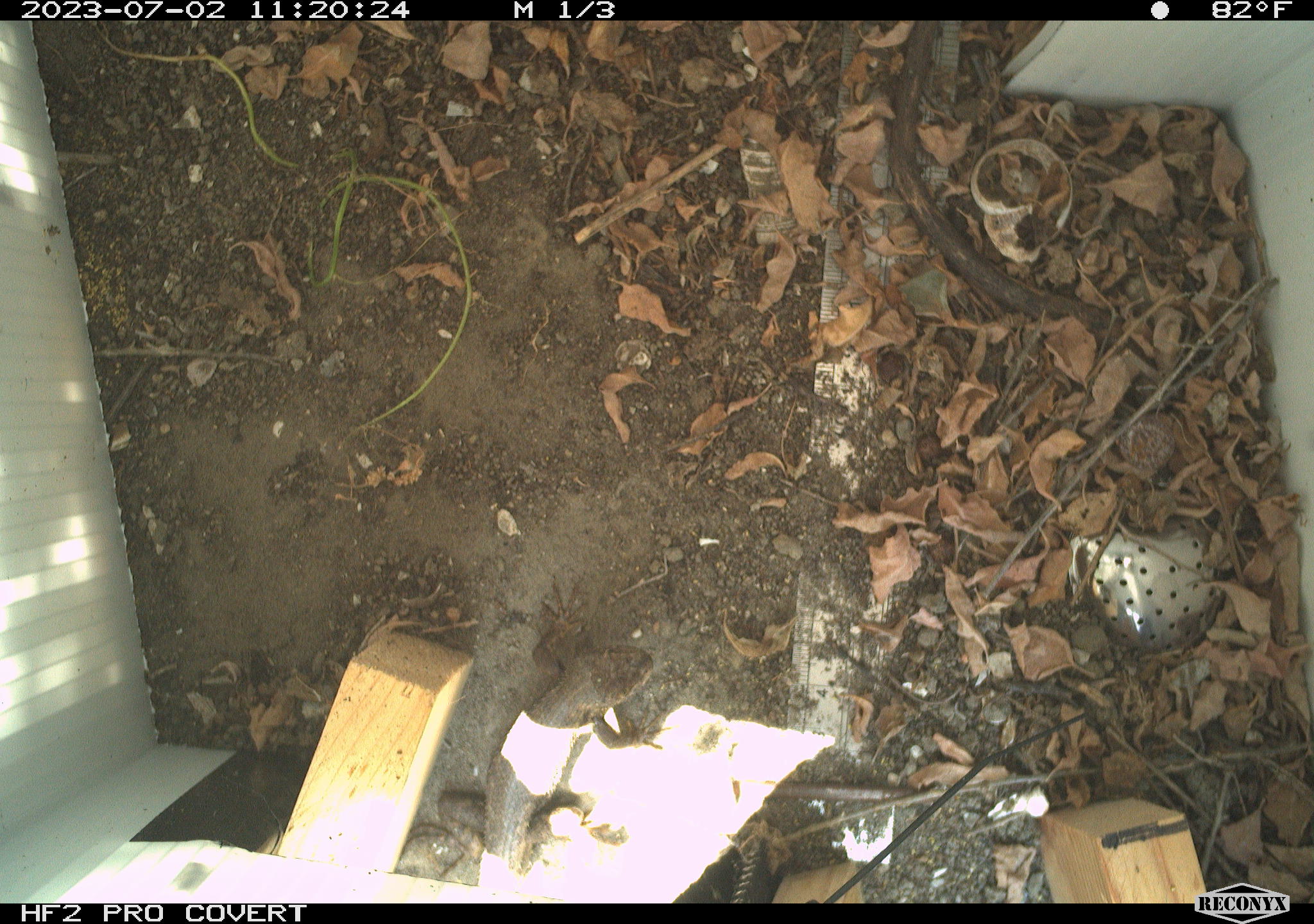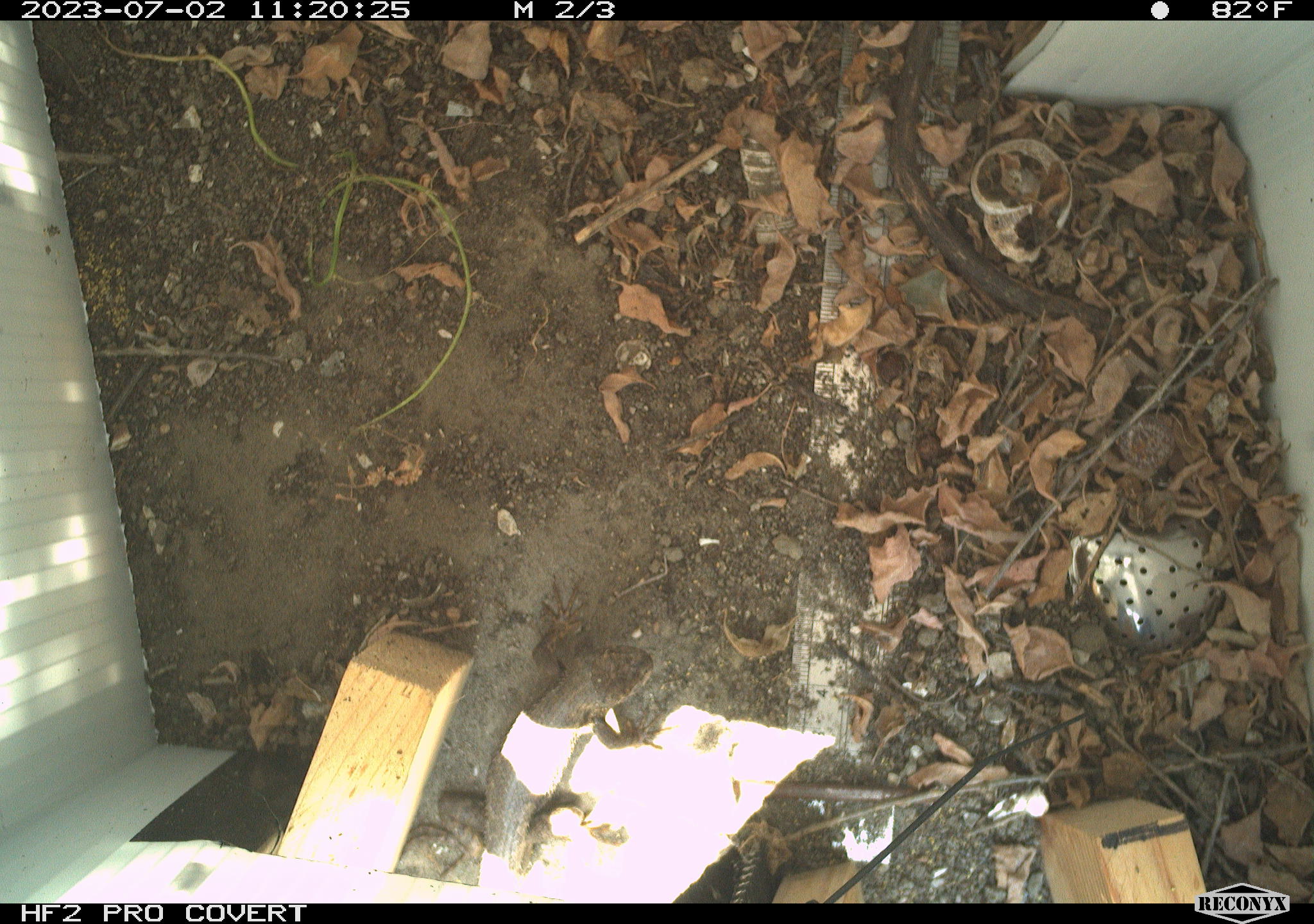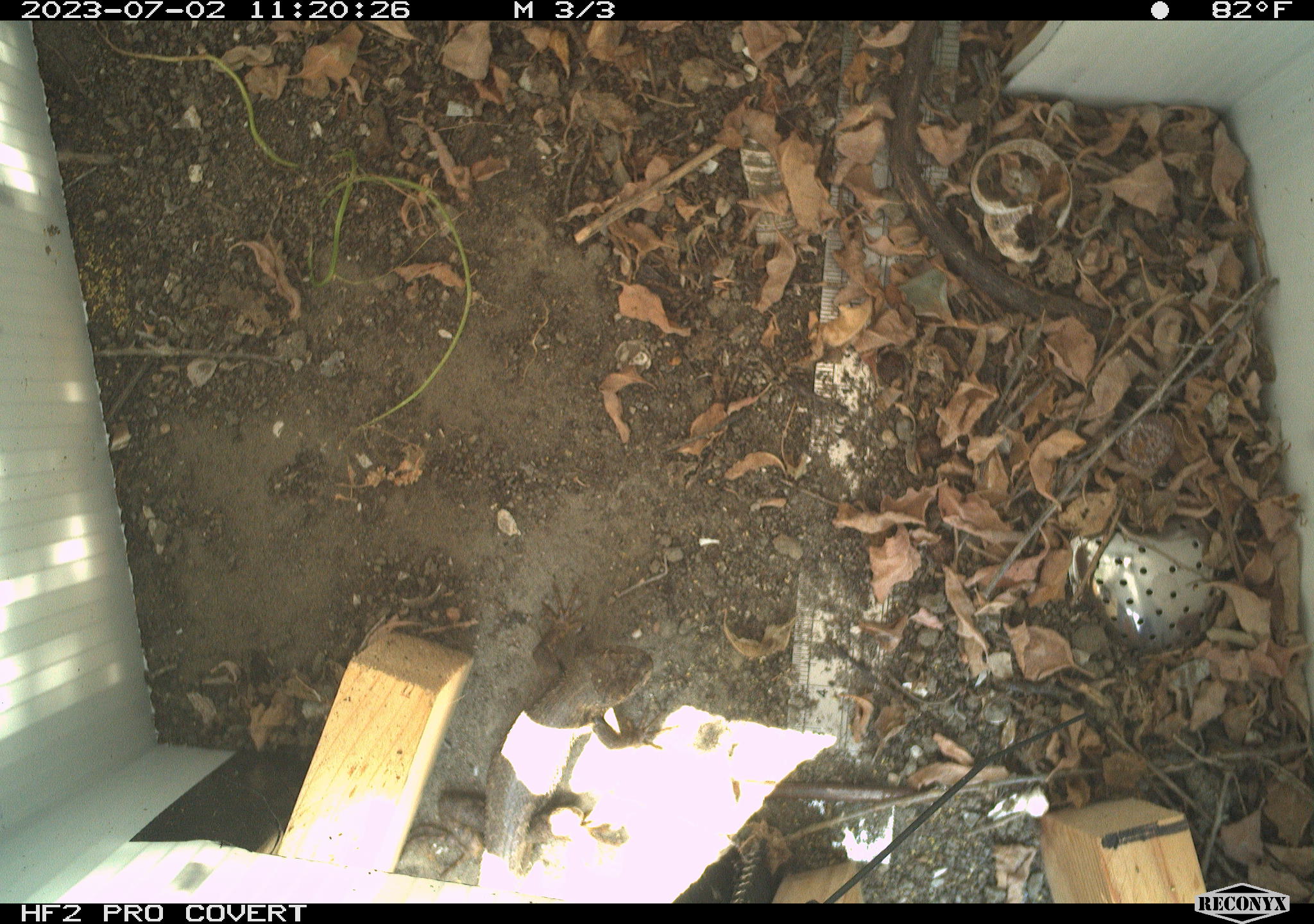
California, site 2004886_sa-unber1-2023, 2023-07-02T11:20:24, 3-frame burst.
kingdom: Animalia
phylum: Chordata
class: Reptilia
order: Squamata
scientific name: Squamata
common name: lizards and snakes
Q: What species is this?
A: Lizards and snakes (Squamata).